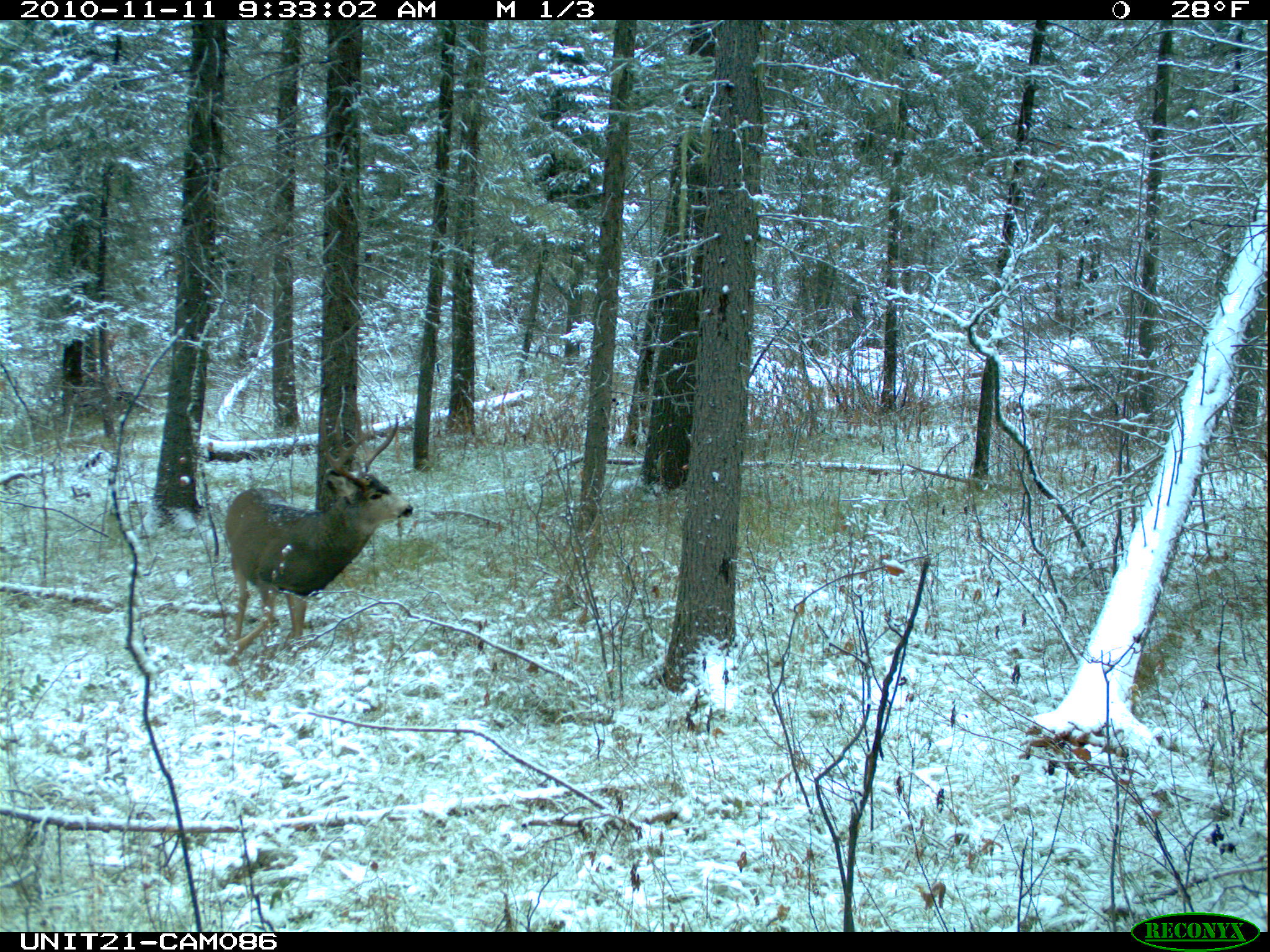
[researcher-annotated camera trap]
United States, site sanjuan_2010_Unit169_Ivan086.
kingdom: Animalia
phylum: Chordata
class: Mammalia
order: Artiodactyla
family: Cervidae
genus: Odocoileus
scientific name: Odocoileus hemionus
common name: mule deer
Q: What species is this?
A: Odocoileus hemionus (mule deer).